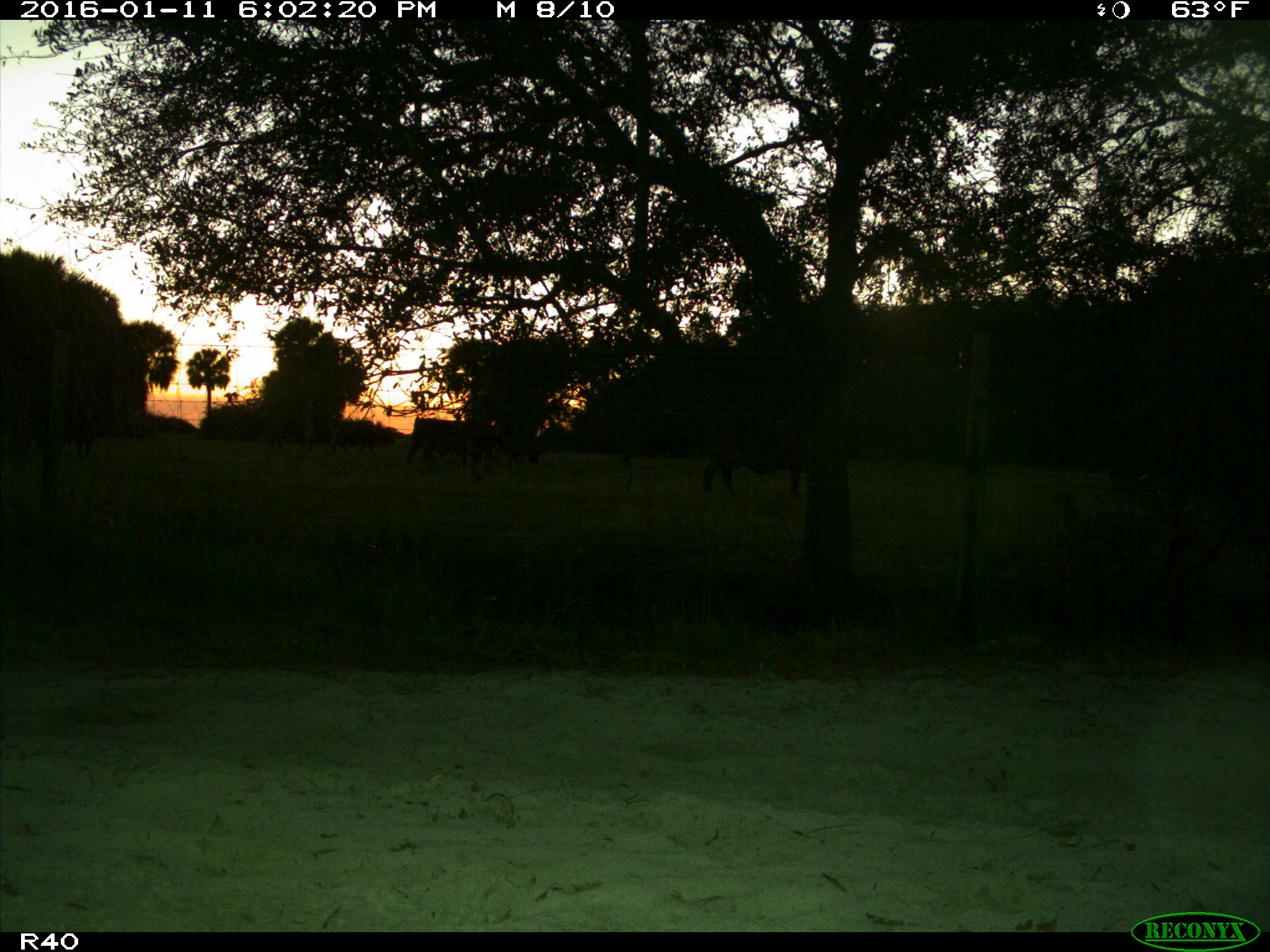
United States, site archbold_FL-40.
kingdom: Animalia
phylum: Chordata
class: Mammalia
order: Artiodactyla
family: Bovidae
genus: Bos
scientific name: Bos taurus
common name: domestic cow